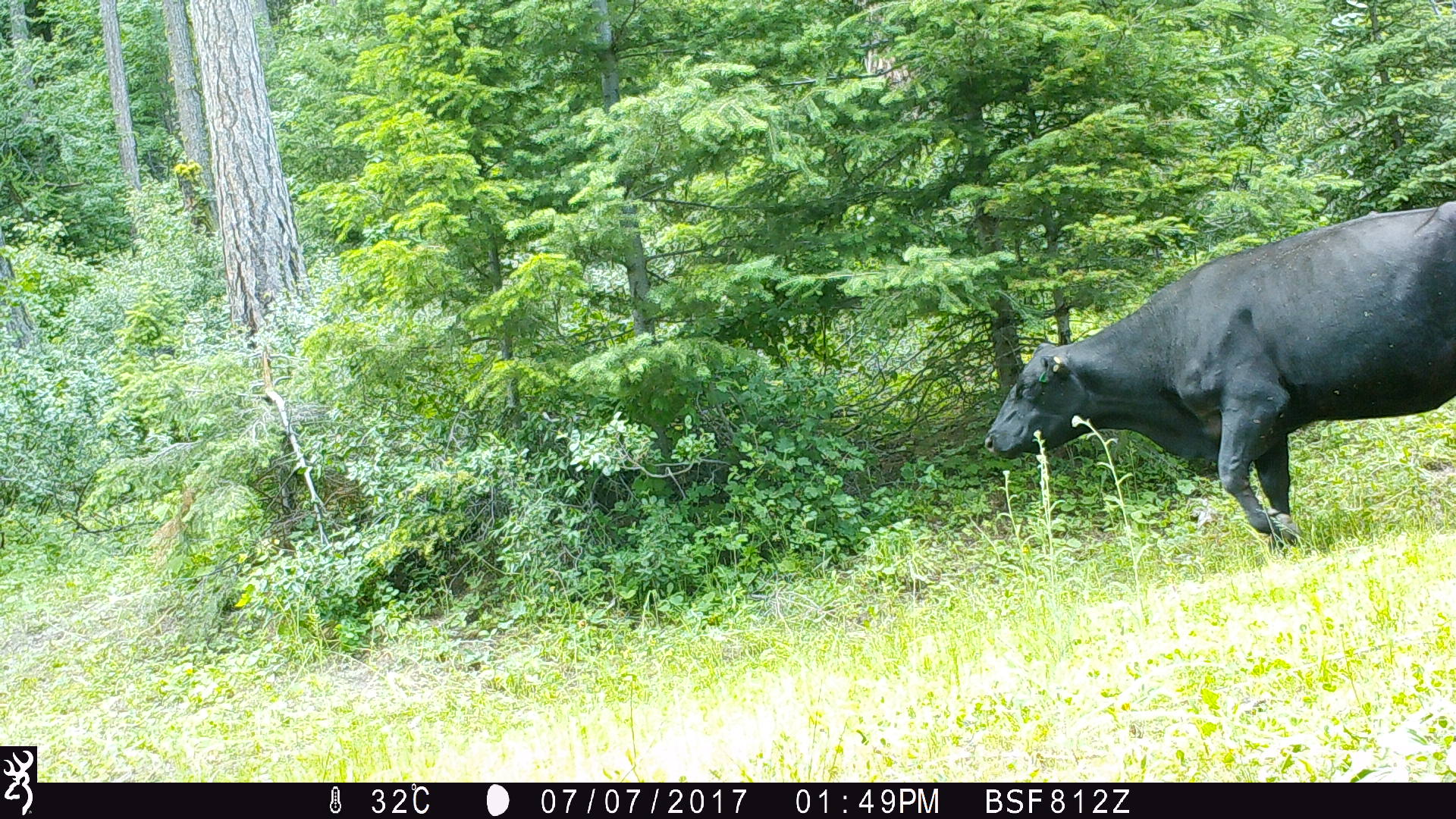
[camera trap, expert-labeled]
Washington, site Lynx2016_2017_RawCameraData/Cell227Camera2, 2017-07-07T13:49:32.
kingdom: Animalia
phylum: Chordata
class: Mammalia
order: Artiodactyla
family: Bovidae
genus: Bos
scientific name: Bos taurus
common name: domestic cattle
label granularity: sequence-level